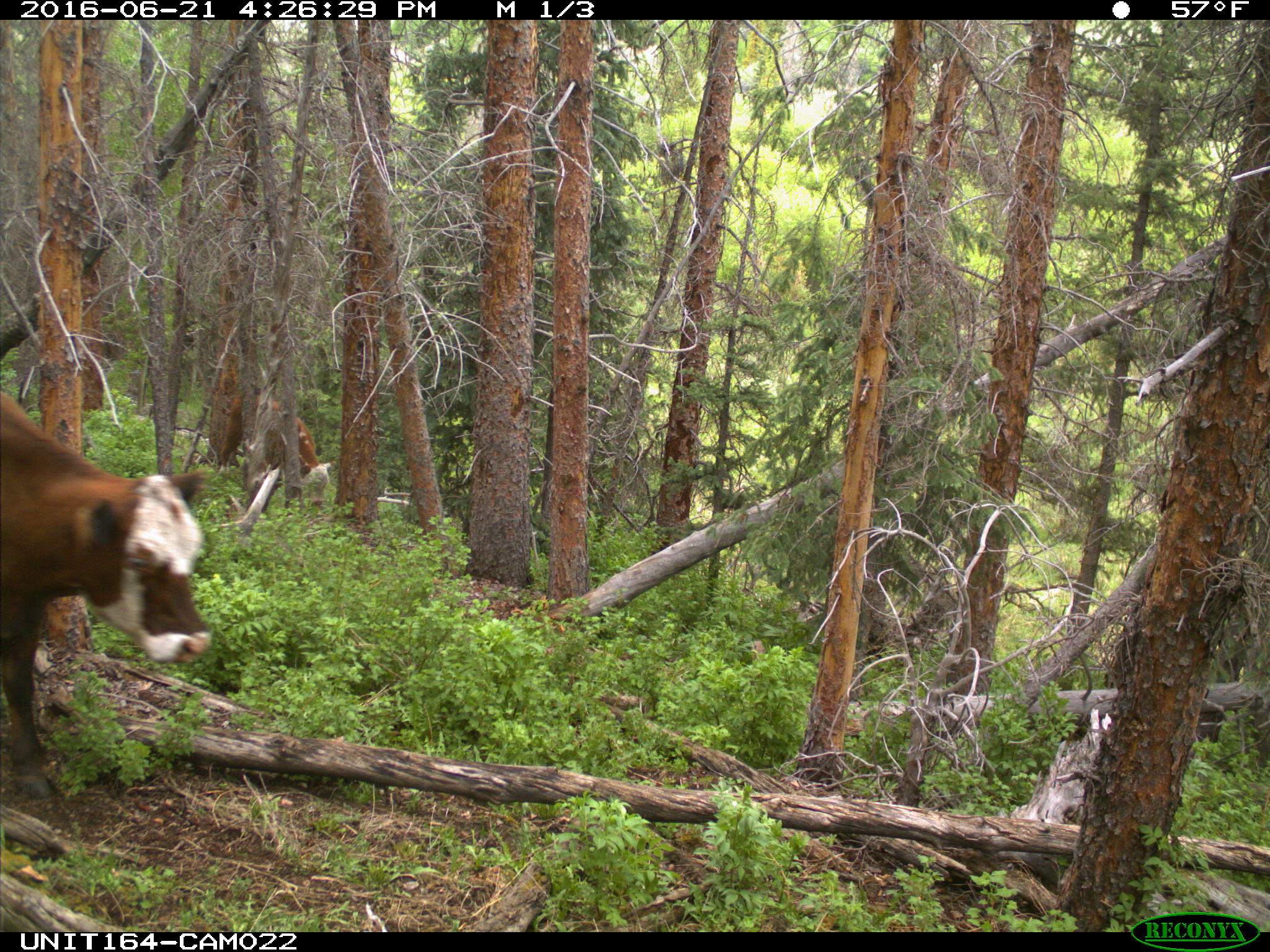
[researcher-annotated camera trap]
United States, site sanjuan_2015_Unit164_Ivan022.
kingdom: Animalia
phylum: Chordata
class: Mammalia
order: Artiodactyla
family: Bovidae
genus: Bos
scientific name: Bos taurus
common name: domestic cow